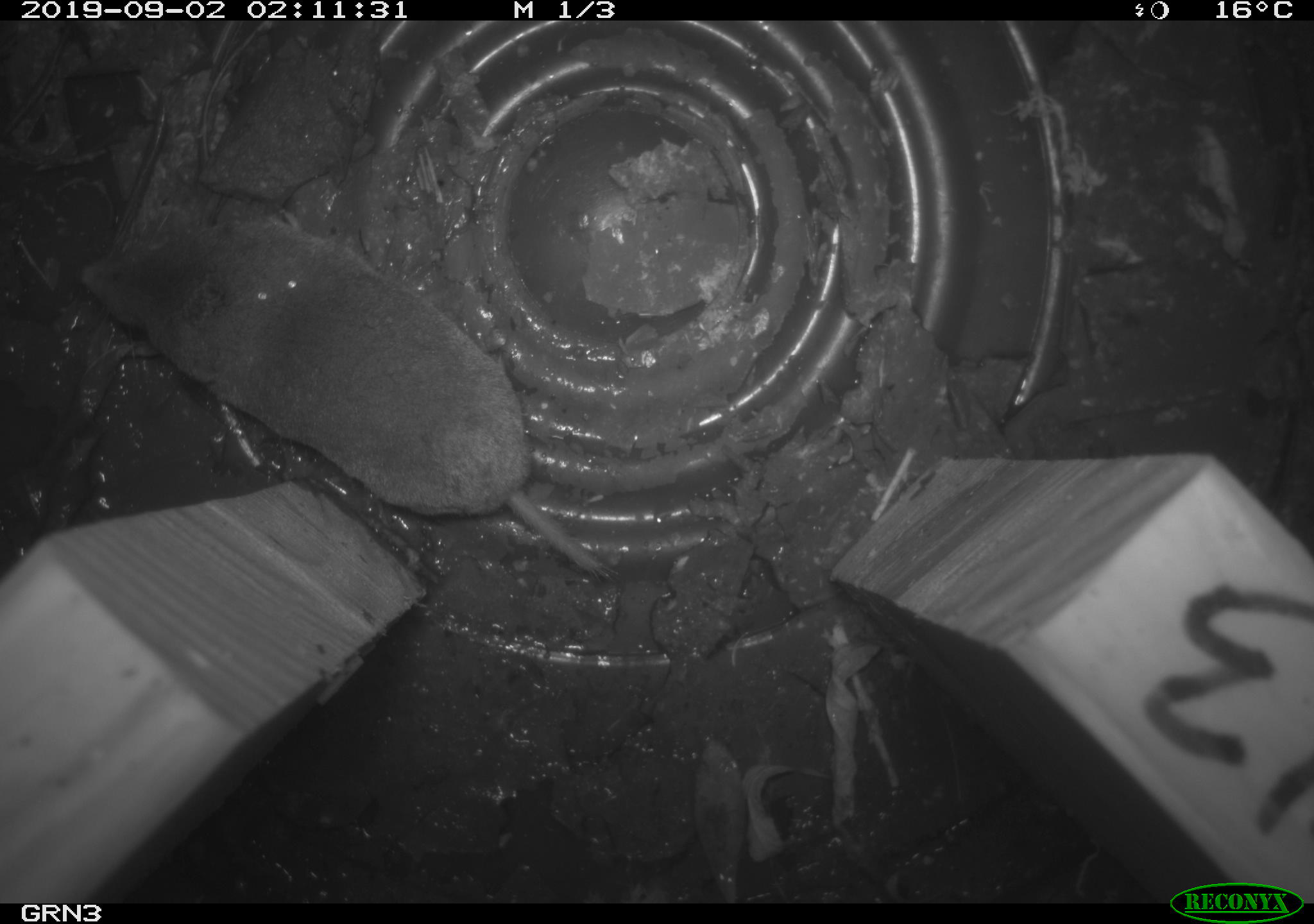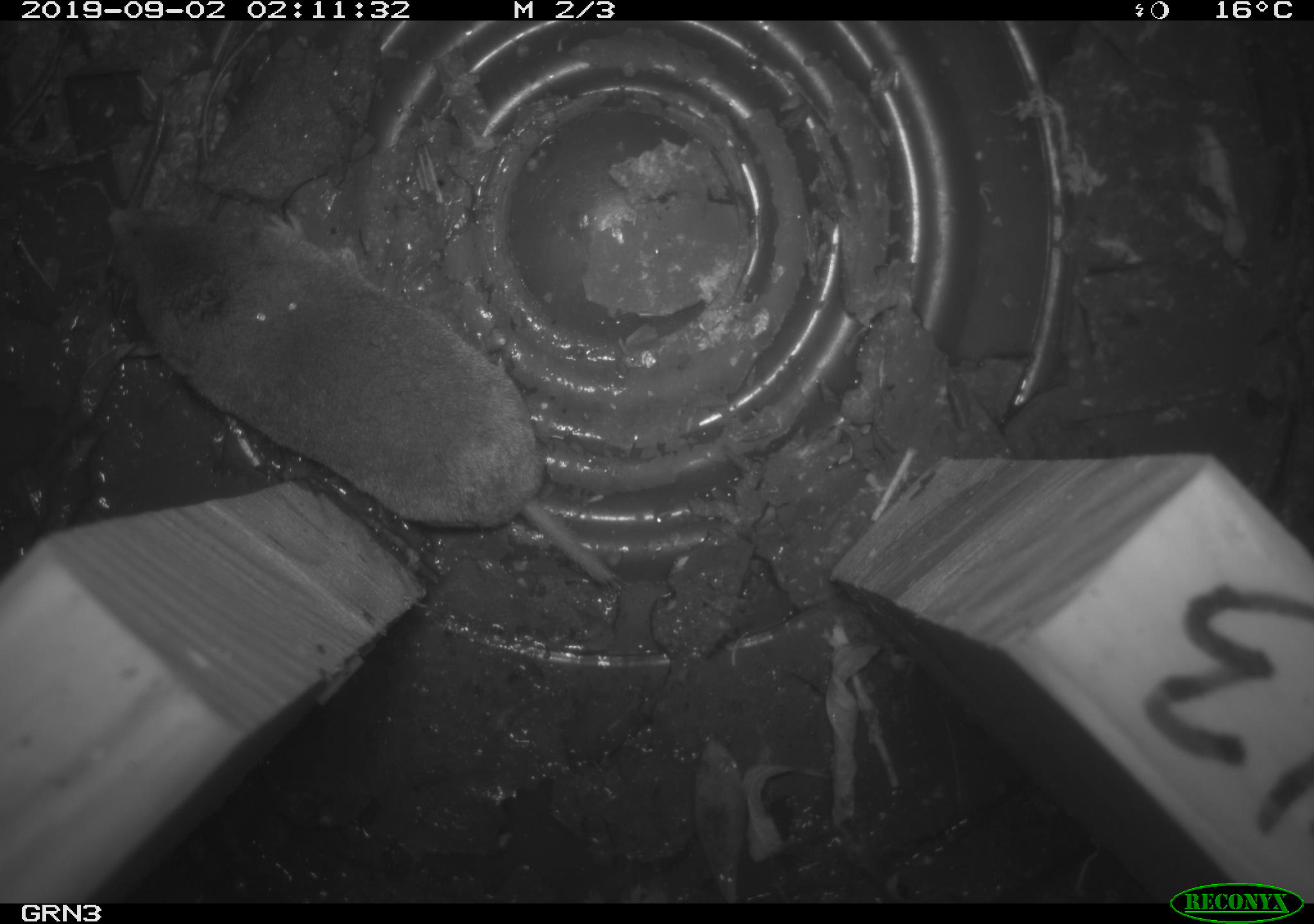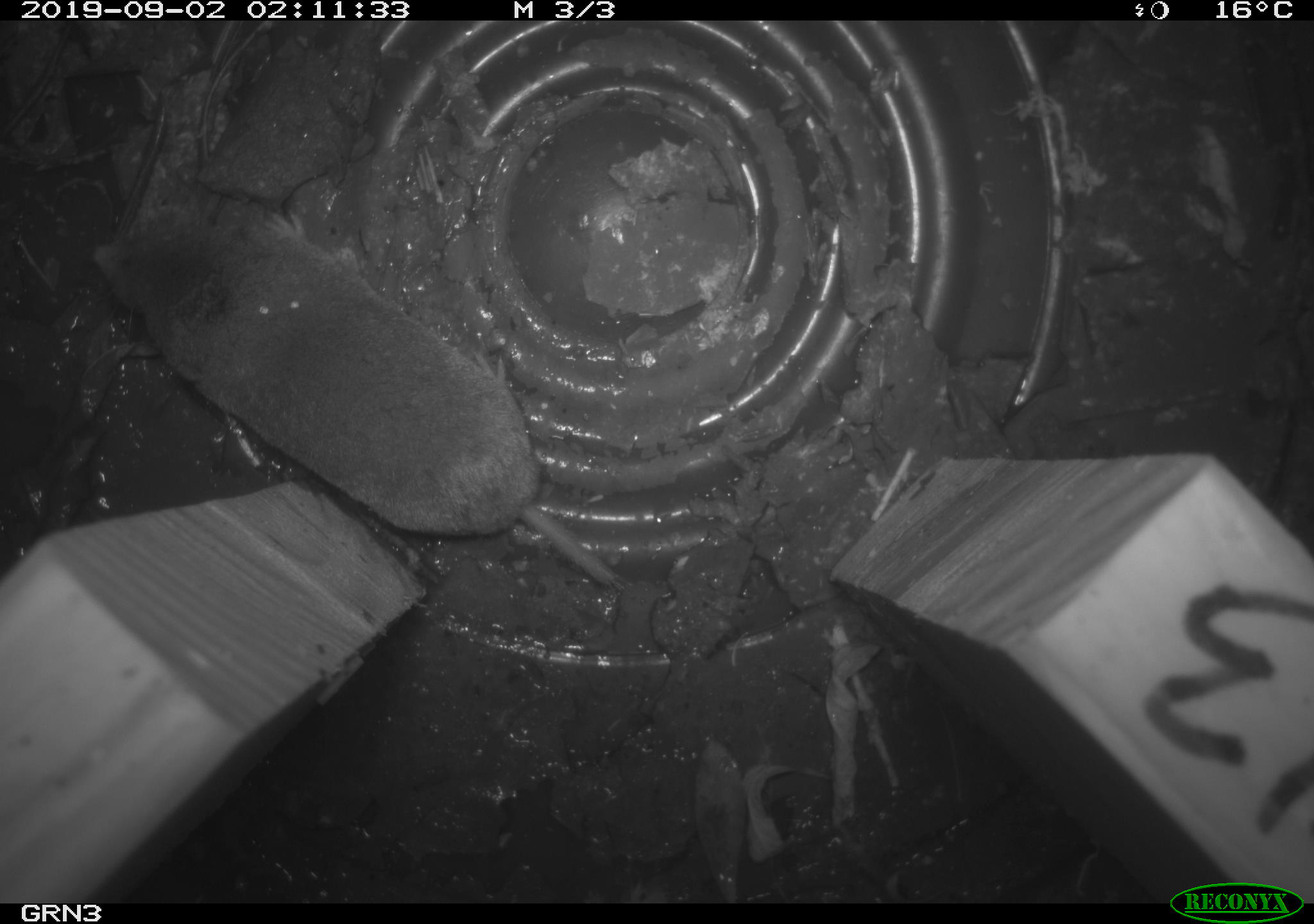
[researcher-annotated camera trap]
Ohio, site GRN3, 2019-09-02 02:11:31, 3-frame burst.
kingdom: Animalia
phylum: Chordata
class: Mammalia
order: Eulipotyphla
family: Soricidae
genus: Blarina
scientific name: Blarina brevicauda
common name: northern short-tailed shrew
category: n. short-tailed shrew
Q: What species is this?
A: N. short-tailed shrew (northern short-tailed shrew) (Blarina brevicauda).